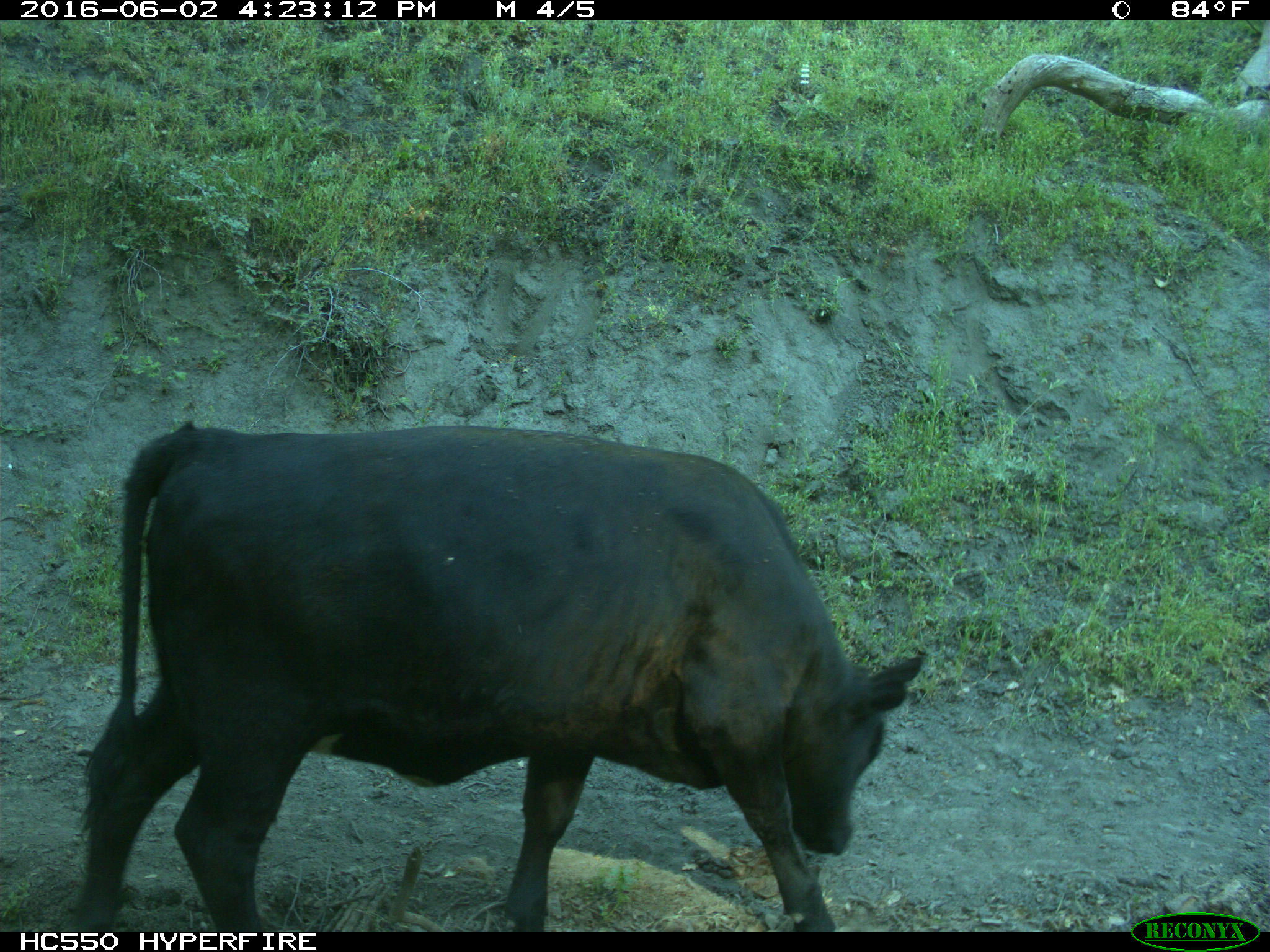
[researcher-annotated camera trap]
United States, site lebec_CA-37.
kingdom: Animalia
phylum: Chordata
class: Mammalia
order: Artiodactyla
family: Bovidae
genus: Bos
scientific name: Bos taurus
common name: domestic cow